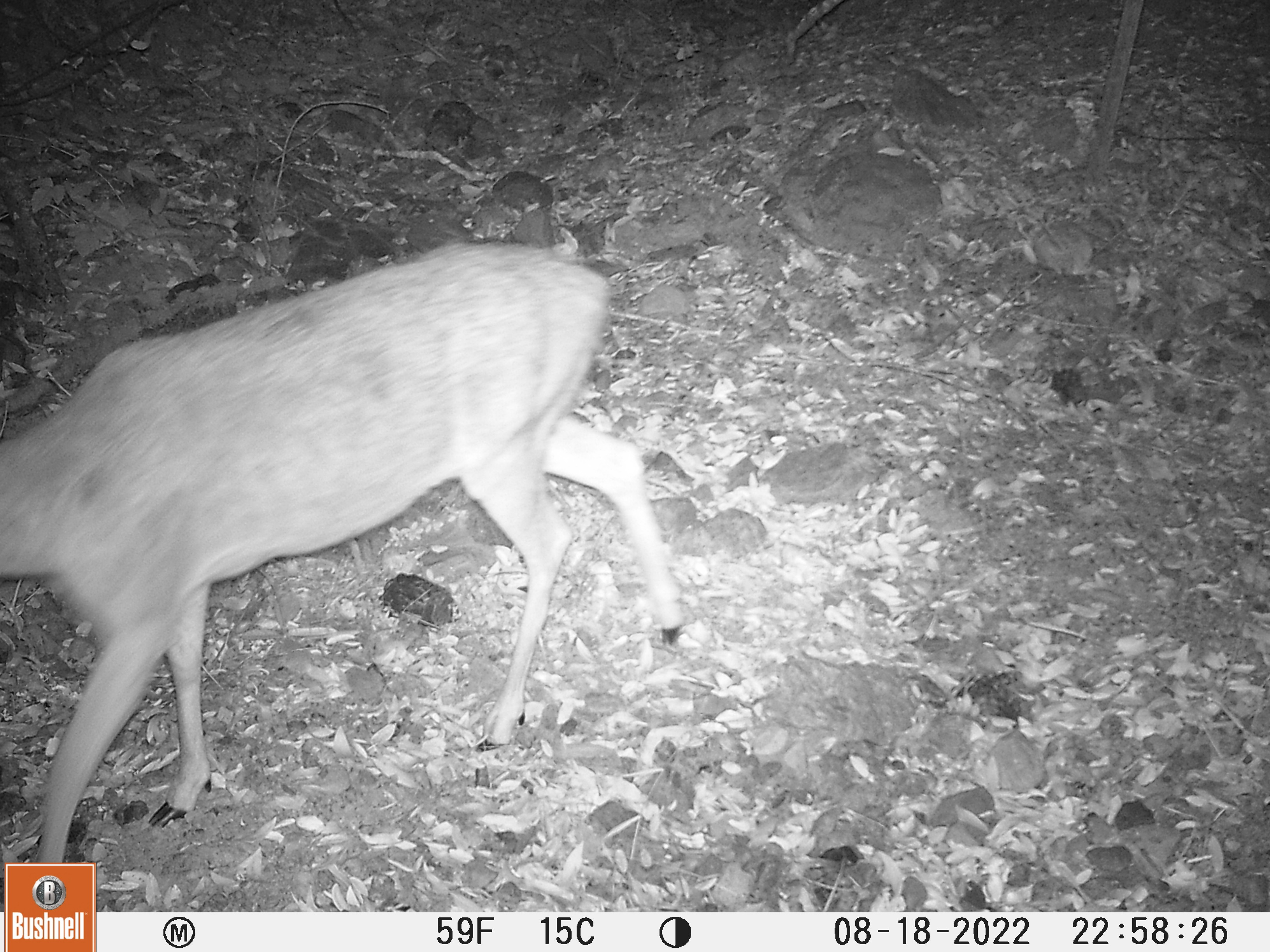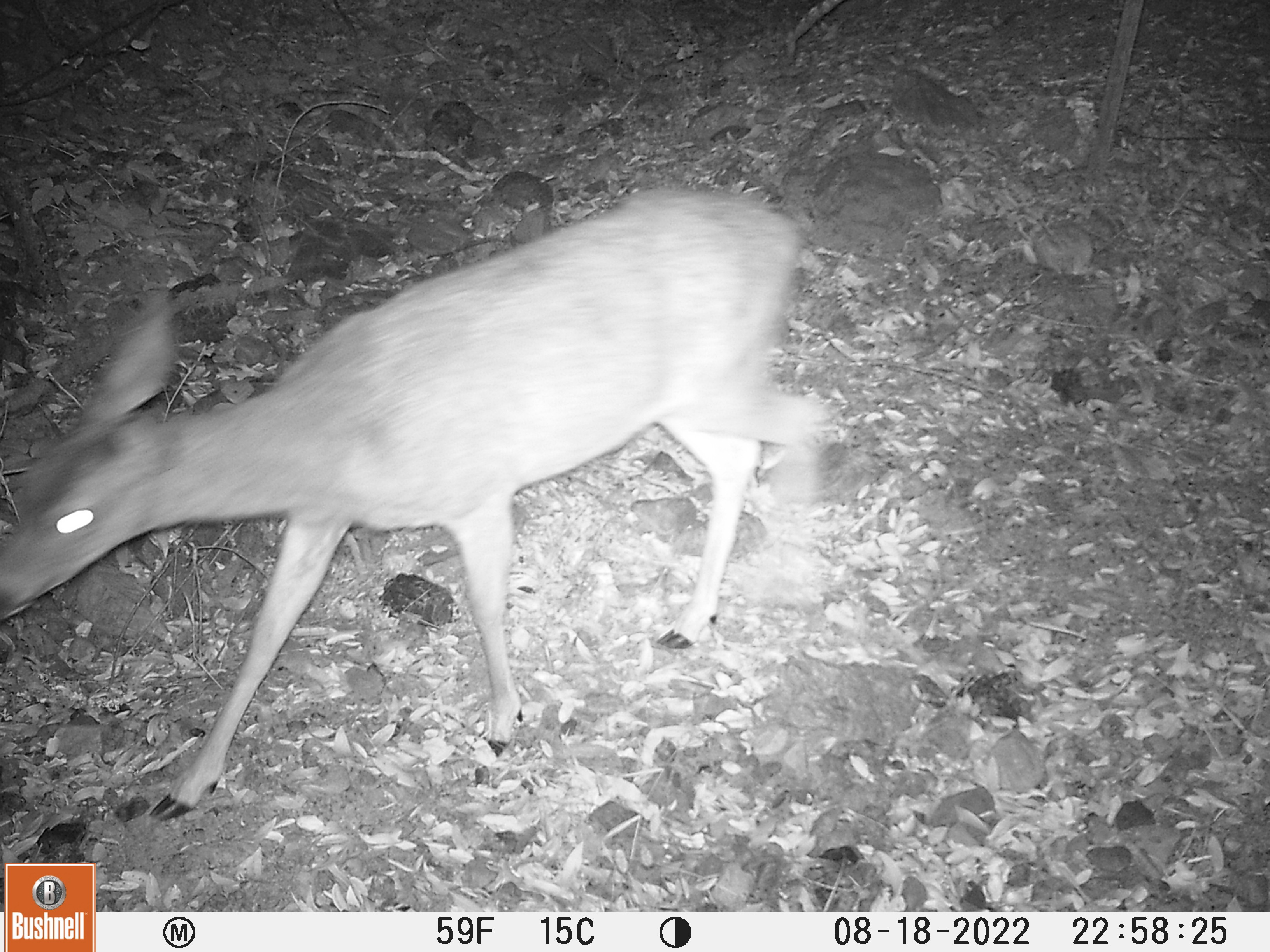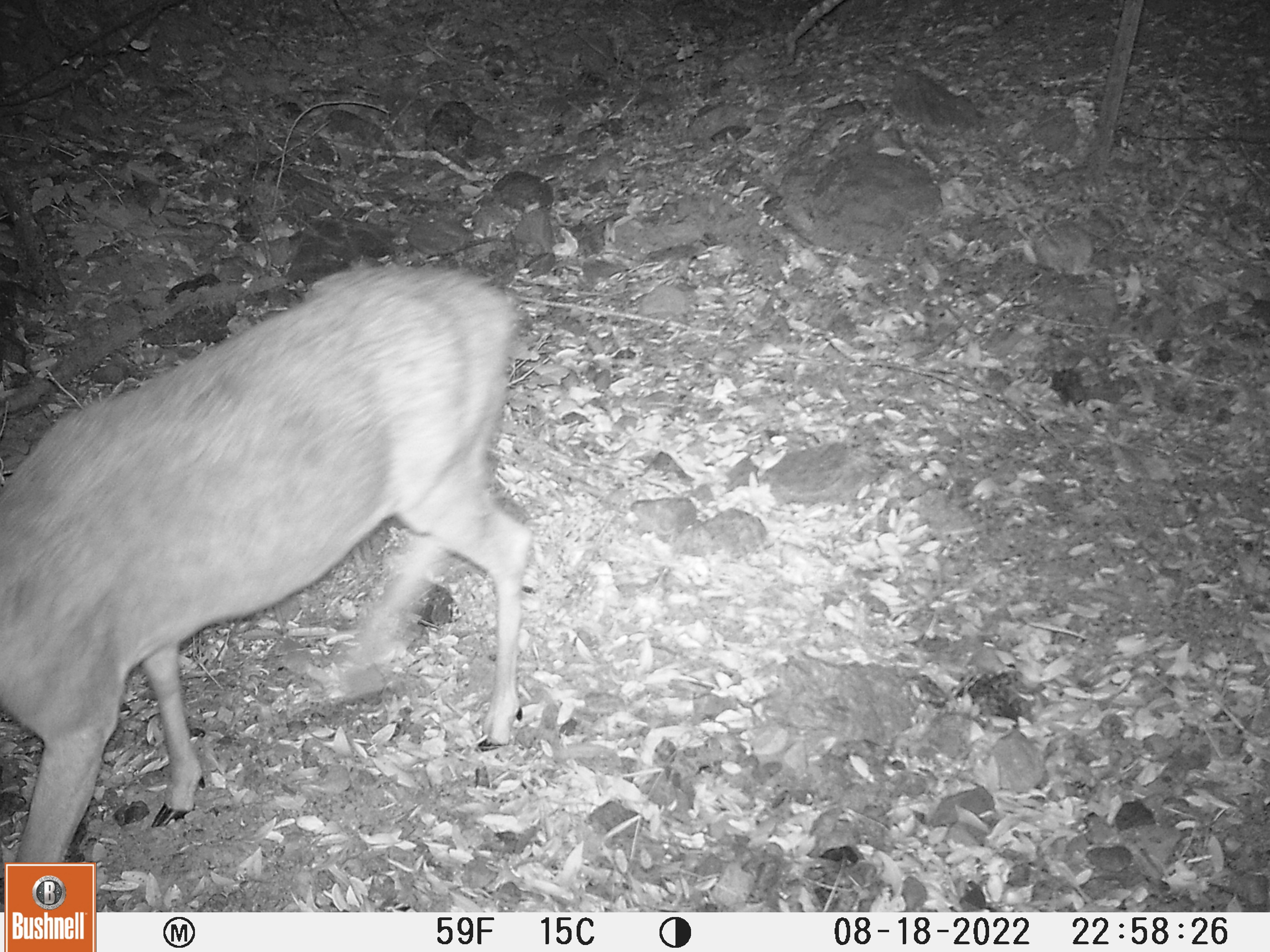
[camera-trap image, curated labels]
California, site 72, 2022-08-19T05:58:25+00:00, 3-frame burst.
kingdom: Animalia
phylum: Chordata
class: Mammalia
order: Artiodactyla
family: Cervidae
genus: Odocoileus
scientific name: Odocoileus hemionus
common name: mule deer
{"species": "mule deer (Odocoileus hemionus)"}